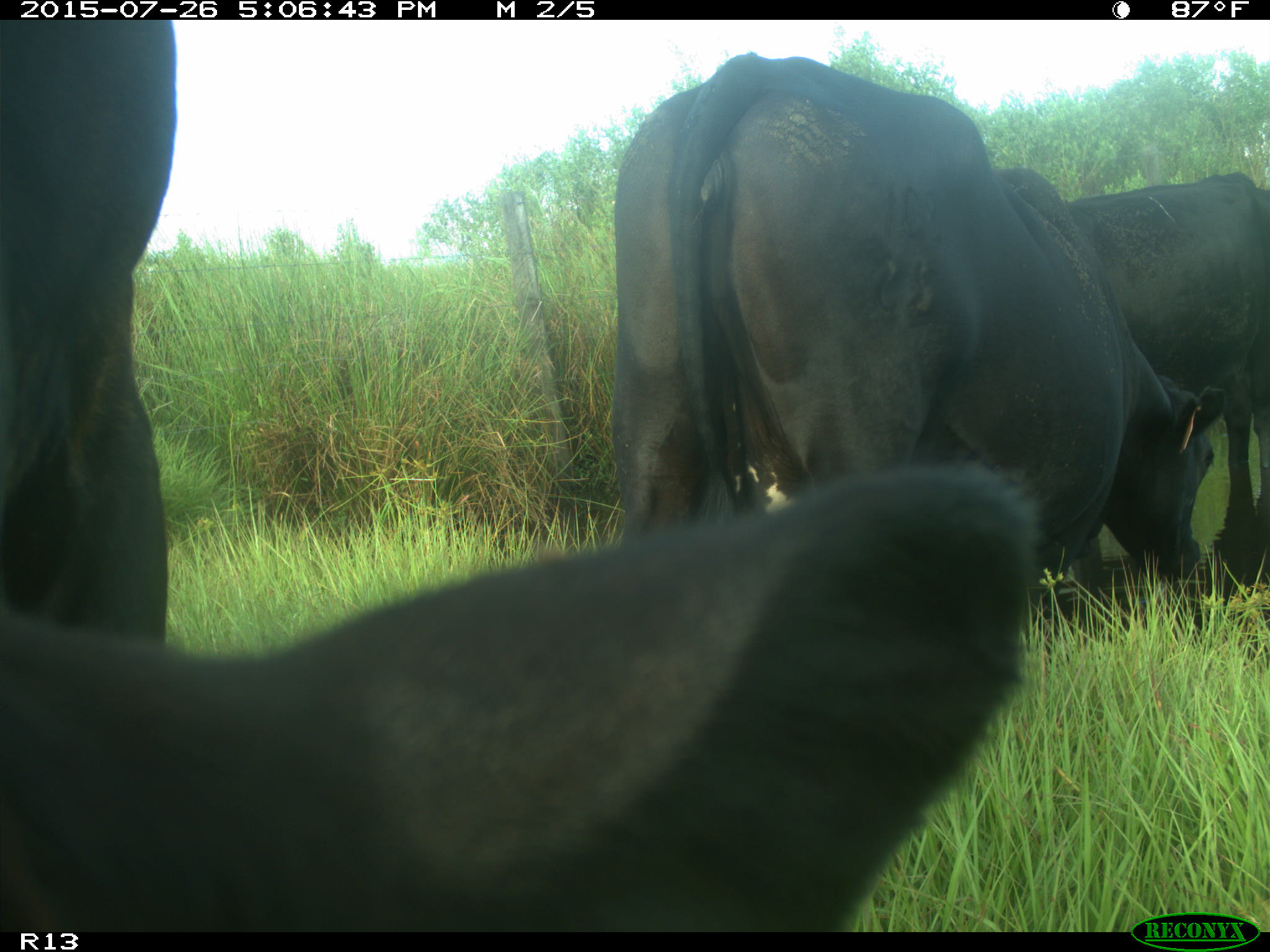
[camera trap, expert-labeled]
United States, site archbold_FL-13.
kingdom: Animalia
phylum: Chordata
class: Mammalia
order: Artiodactyla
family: Bovidae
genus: Bos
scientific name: Bos taurus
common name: domestic cow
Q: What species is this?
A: Bos taurus (domestic cow).